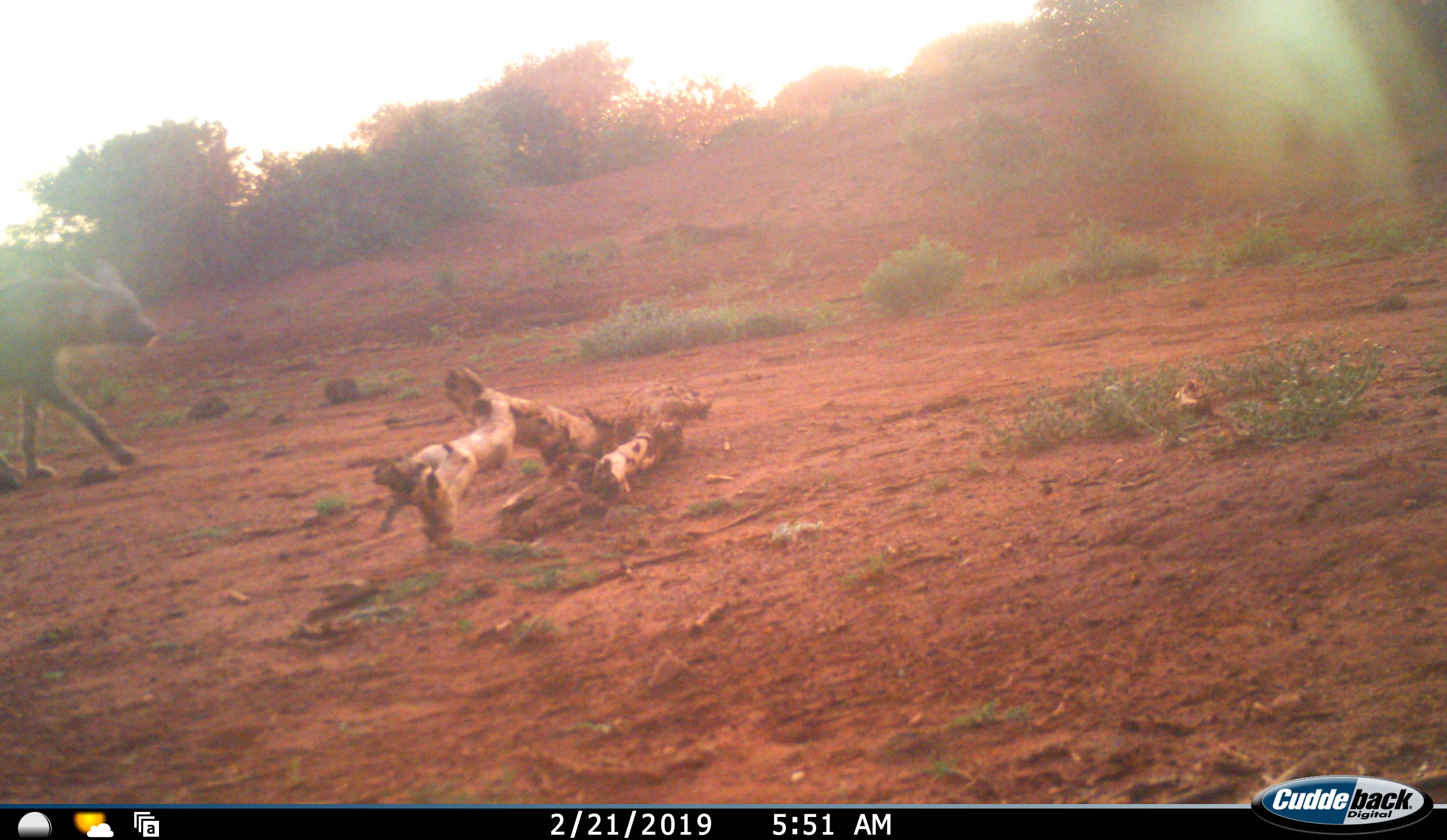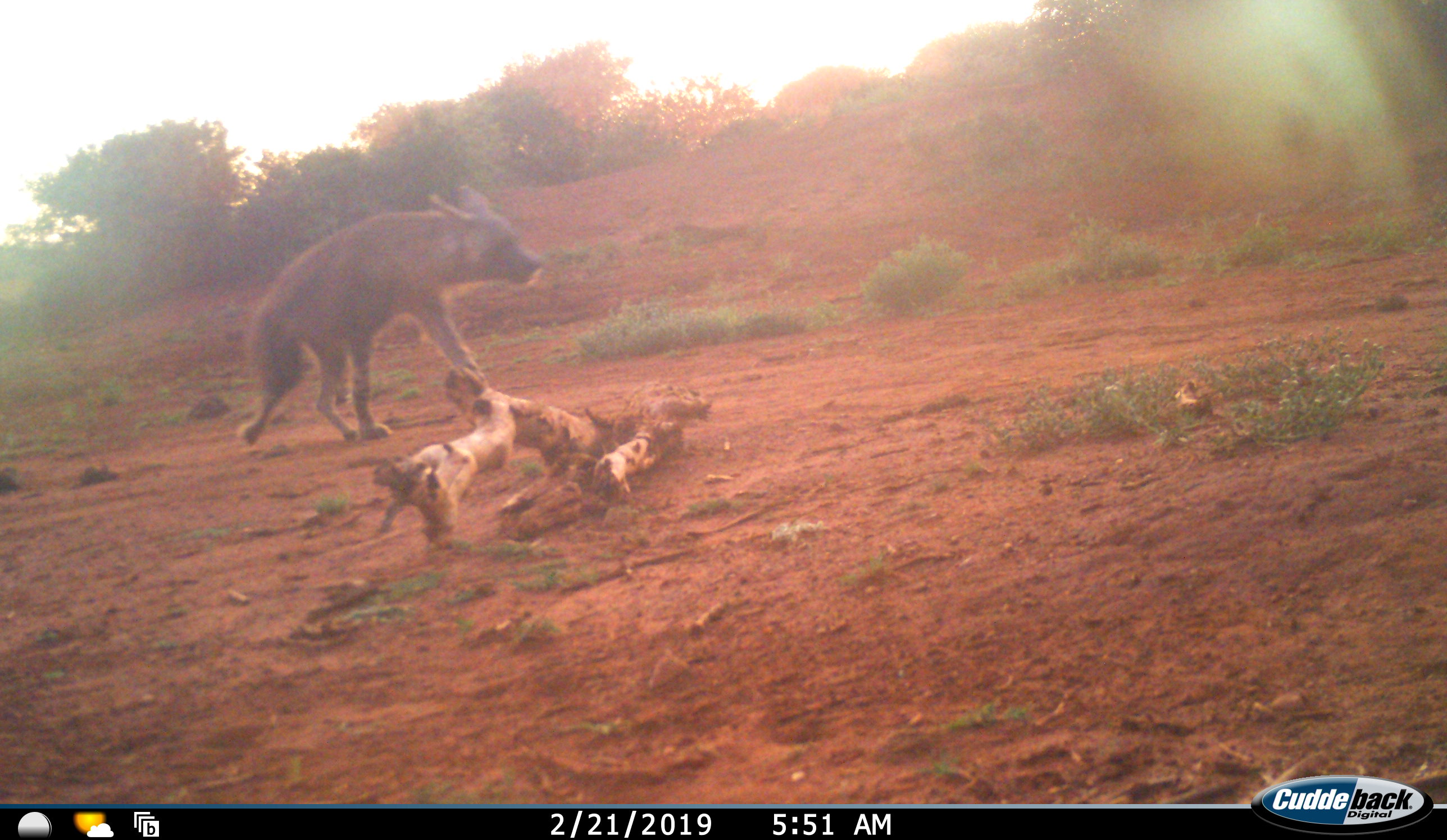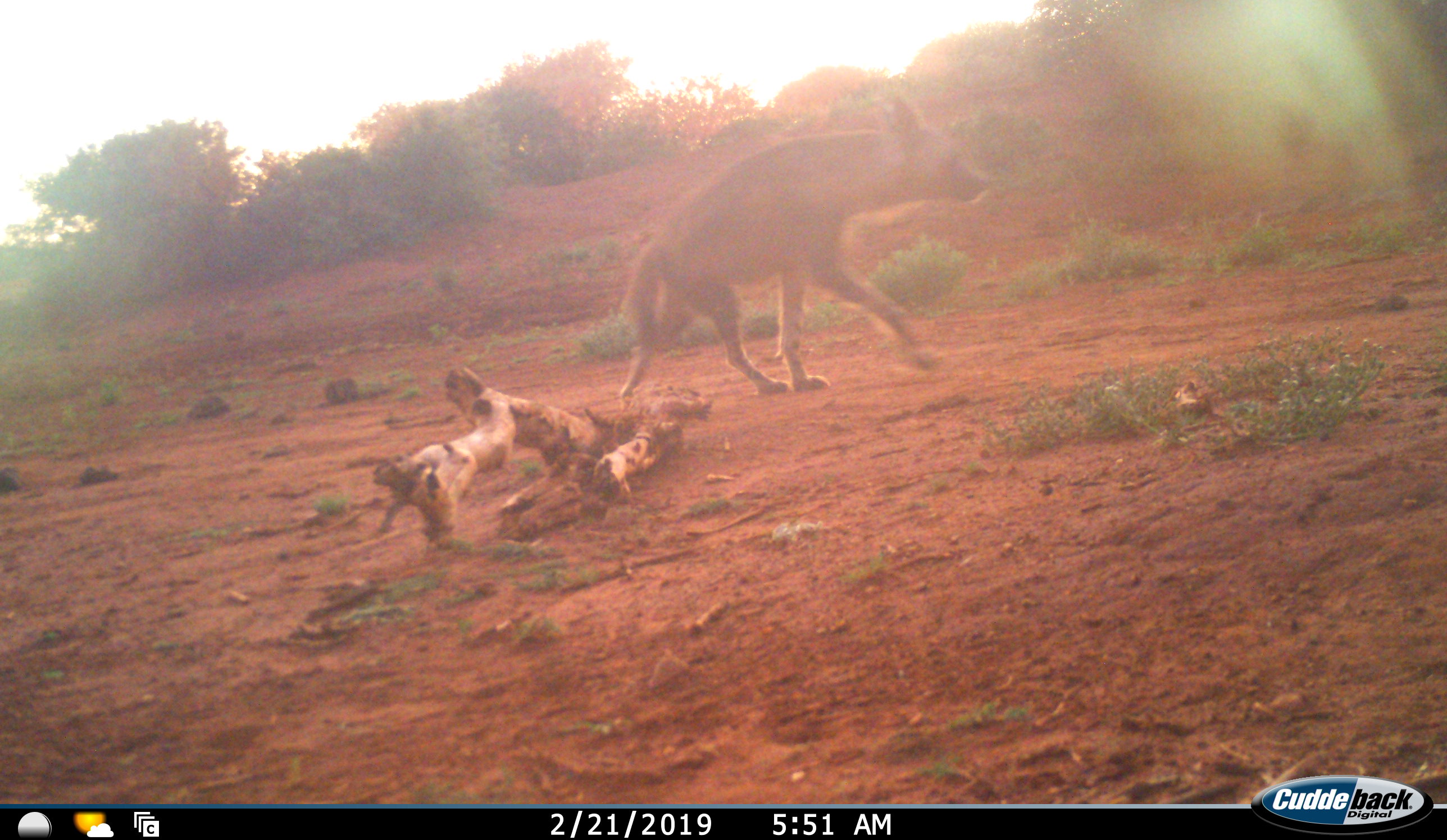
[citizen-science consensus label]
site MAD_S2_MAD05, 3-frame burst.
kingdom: Animalia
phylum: Chordata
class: Mammalia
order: Carnivora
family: Hyaenidae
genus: Parahyaena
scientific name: Parahyaena brunnea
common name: brown hyena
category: hyenabrown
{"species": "hyenabrown (brown hyena) (Parahyaena brunnea)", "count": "1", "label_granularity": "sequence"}